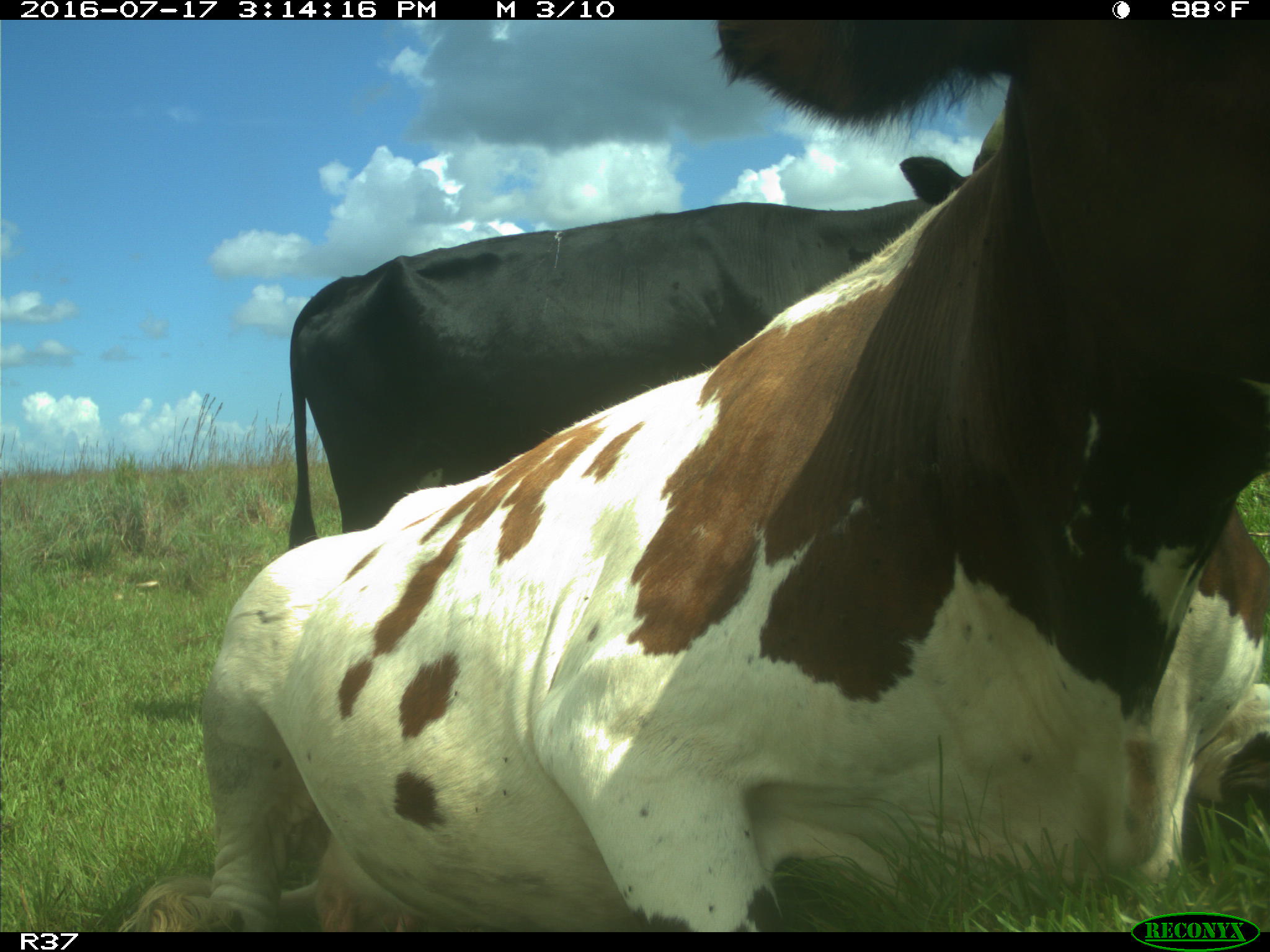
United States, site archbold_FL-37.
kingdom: Animalia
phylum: Chordata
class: Mammalia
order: Artiodactyla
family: Bovidae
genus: Bos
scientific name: Bos taurus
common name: domestic cow